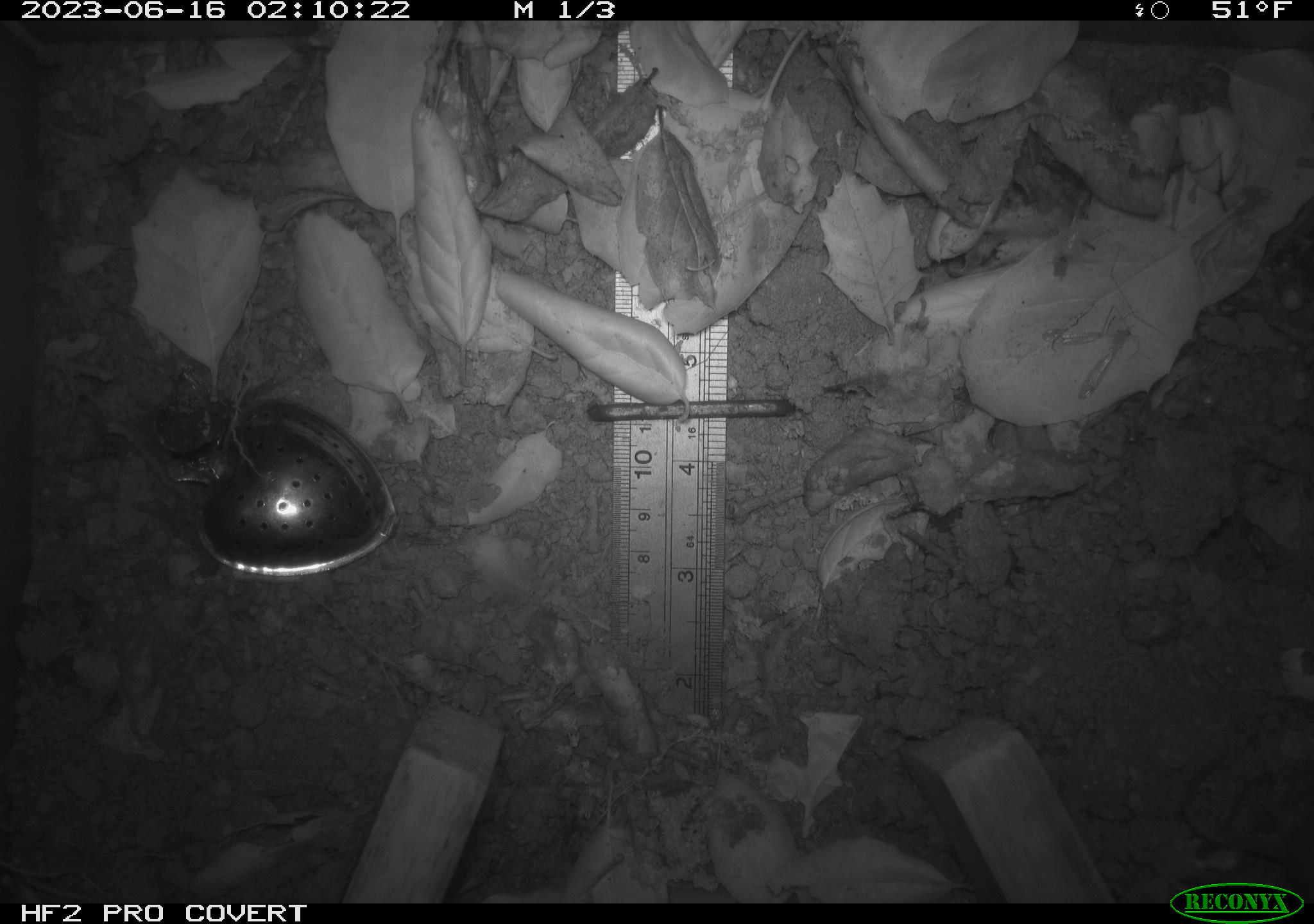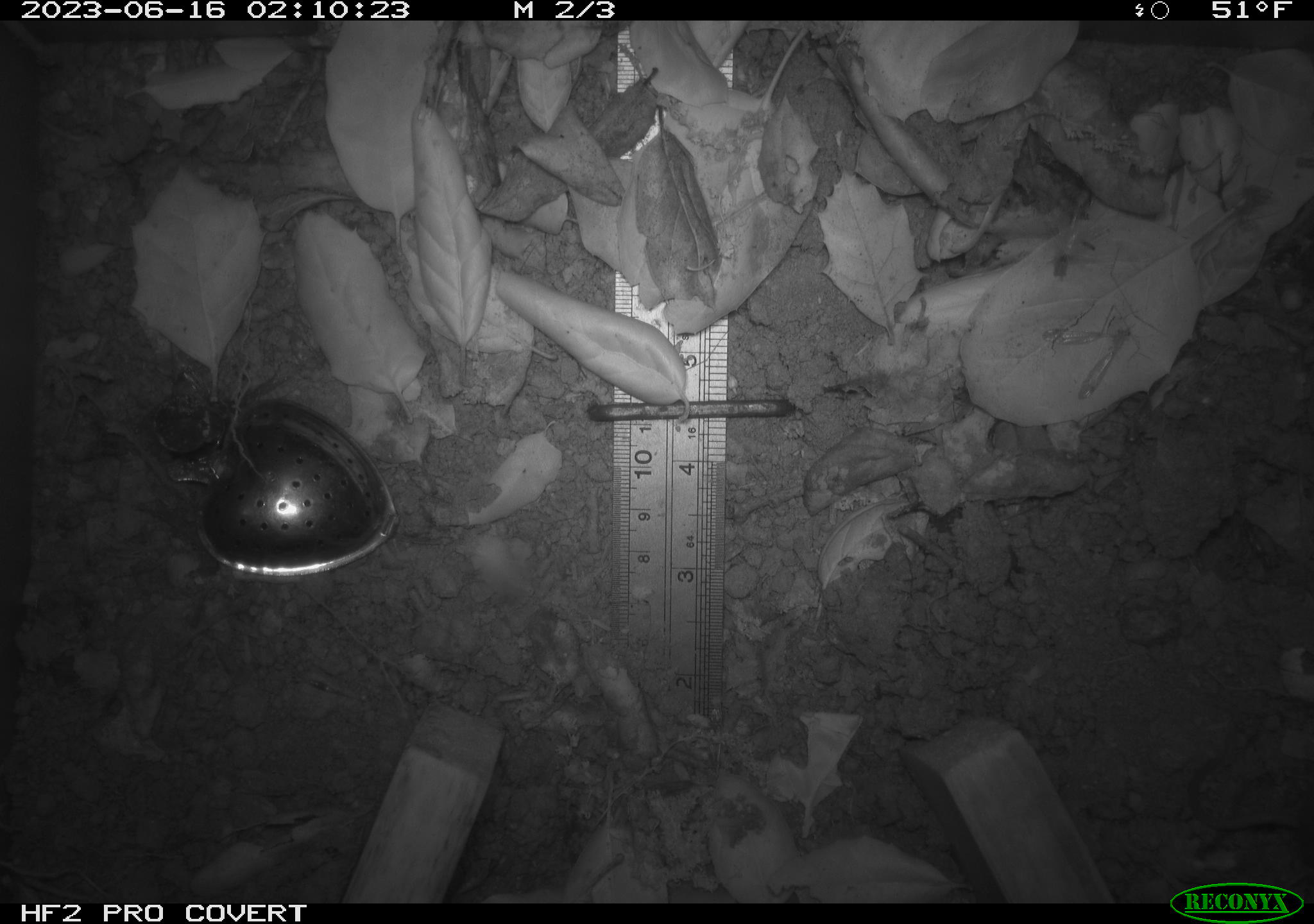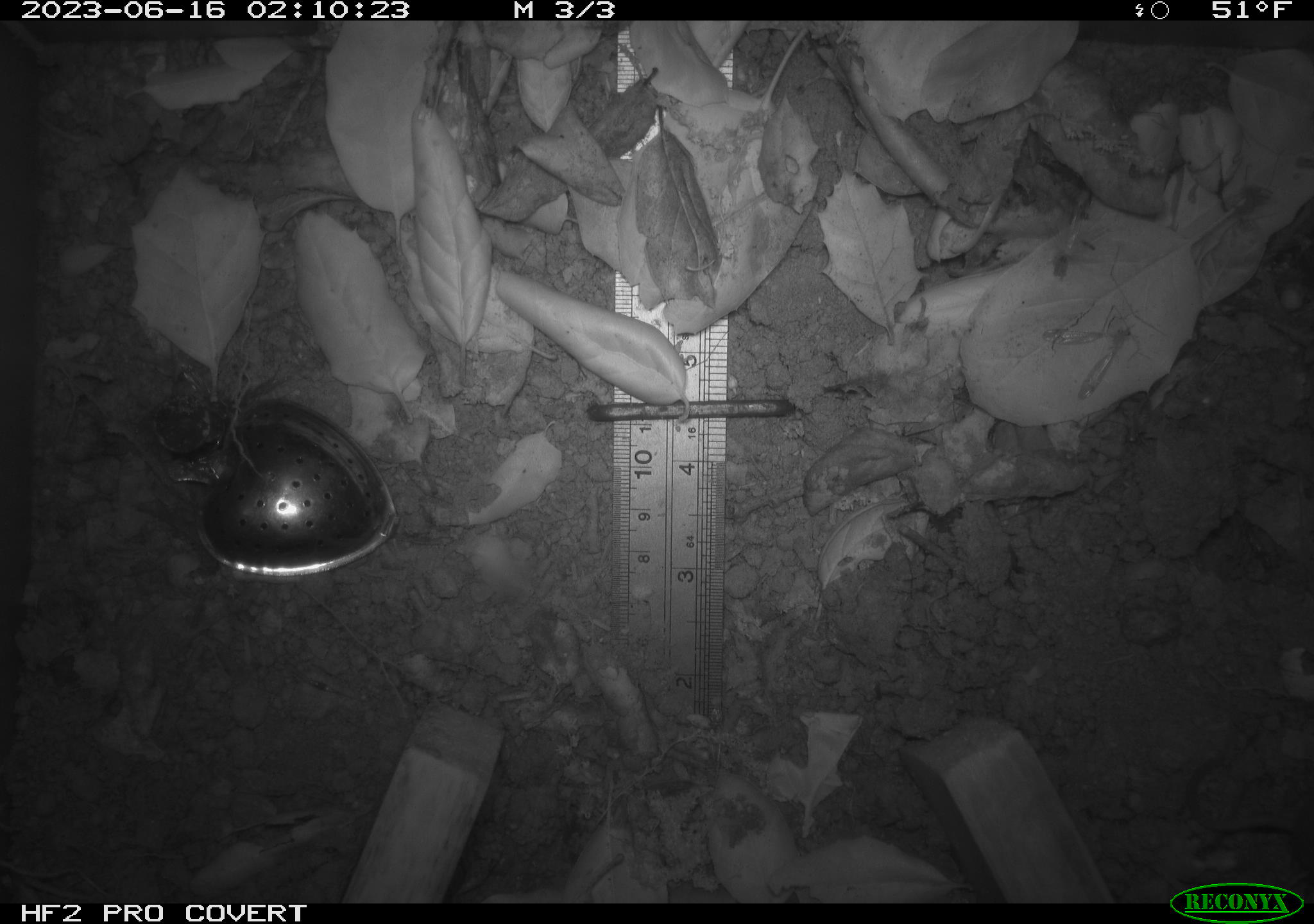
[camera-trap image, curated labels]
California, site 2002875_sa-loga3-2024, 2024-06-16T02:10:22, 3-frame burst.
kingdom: Animalia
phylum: Chordata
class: Mammalia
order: Eulipotyphla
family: Soricidae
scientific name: Soricidae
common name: shrews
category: soricidae family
Soricidae family (shrews) (Soricidae).